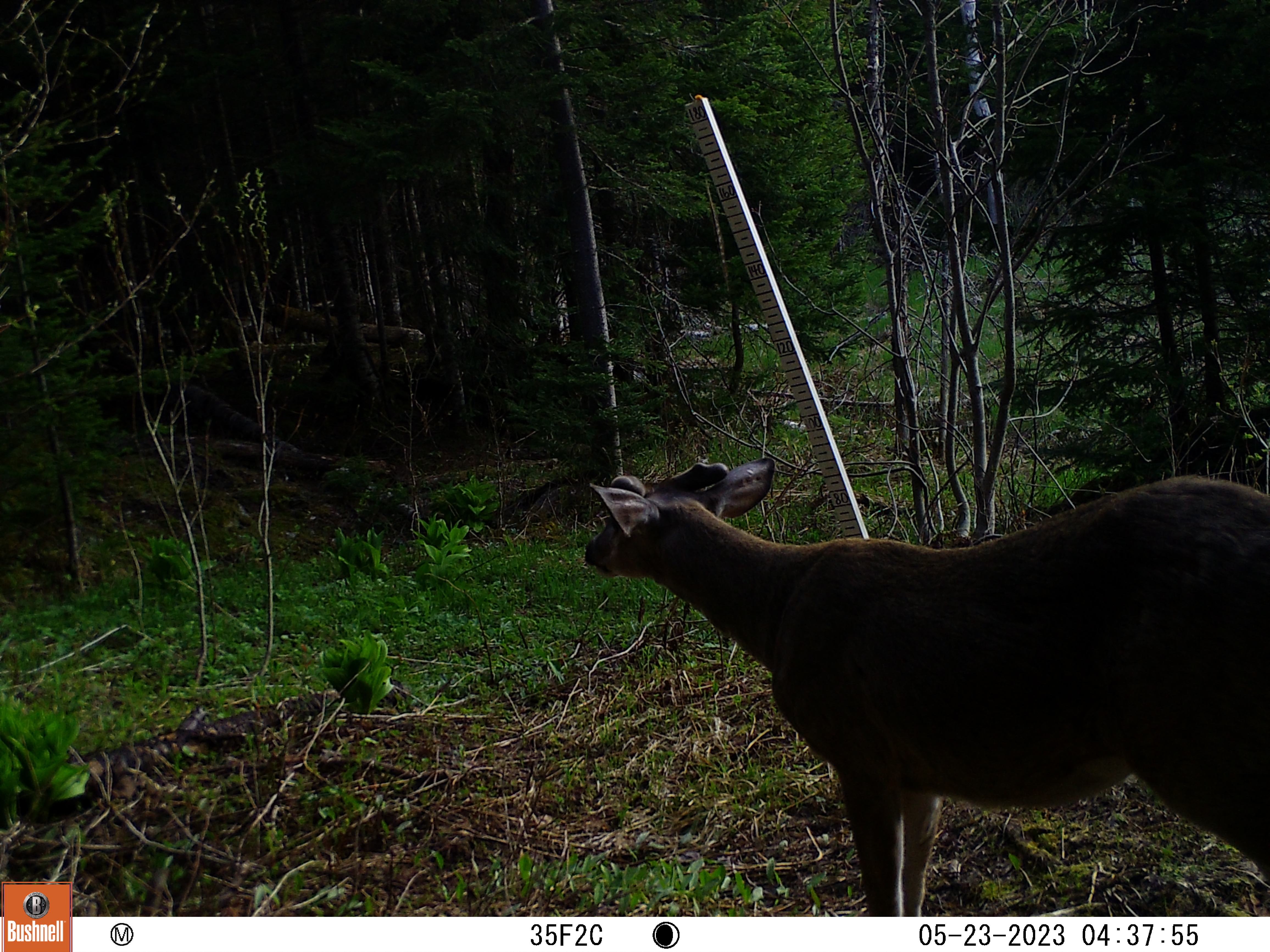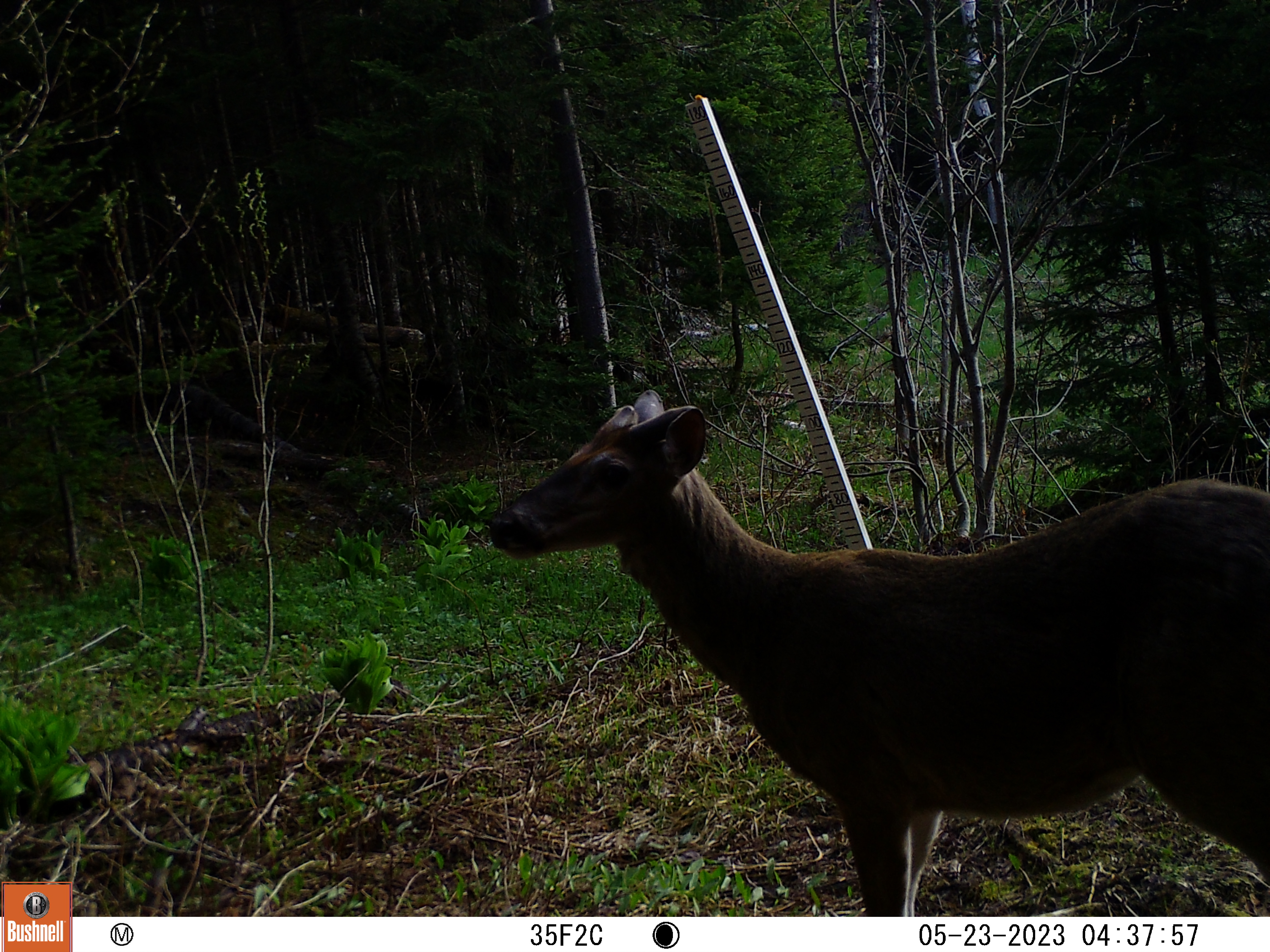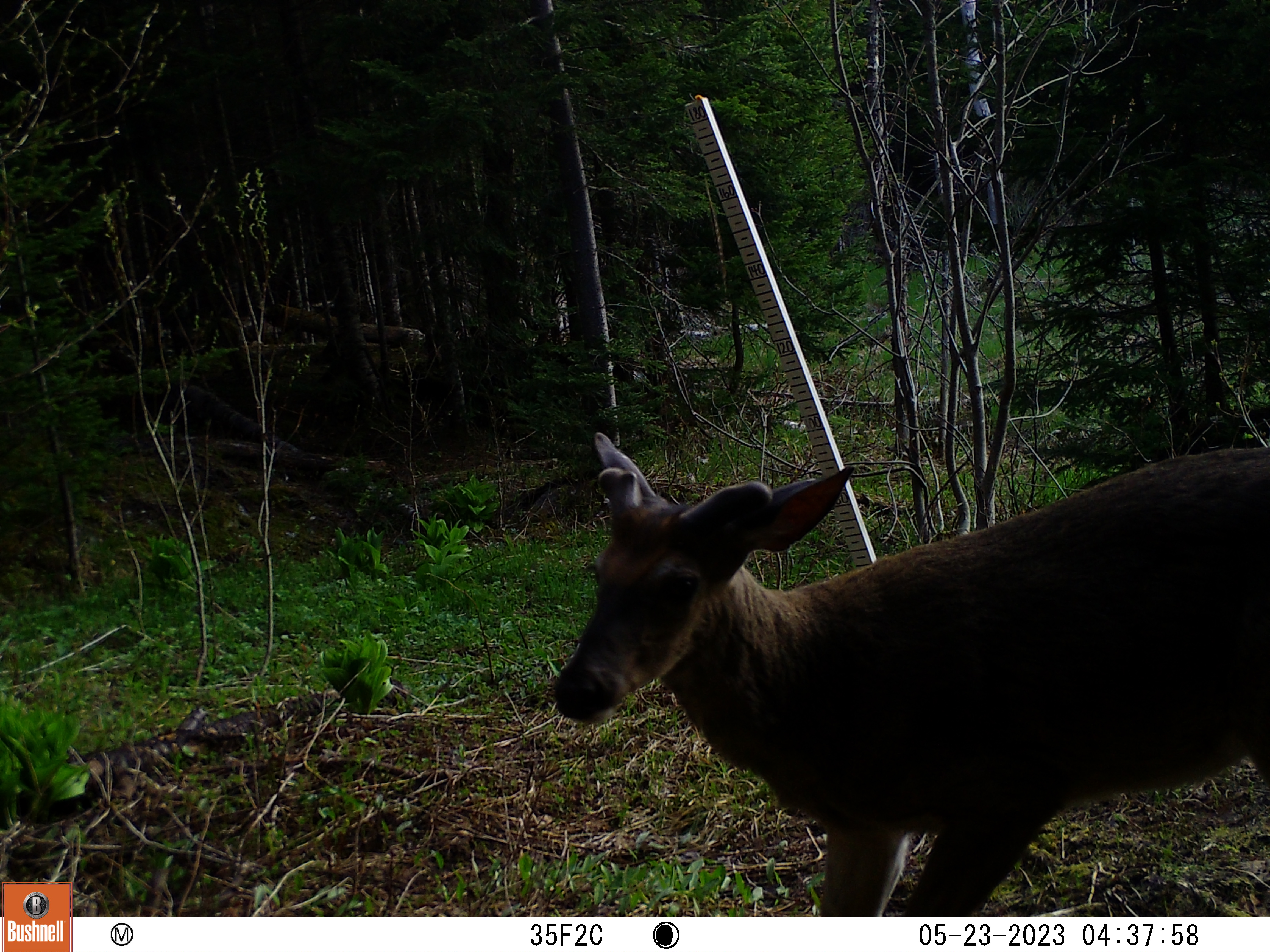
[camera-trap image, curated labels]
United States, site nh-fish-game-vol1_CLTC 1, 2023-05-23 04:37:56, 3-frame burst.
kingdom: Animalia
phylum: Chordata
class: Mammalia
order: Artiodactyla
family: Cervidae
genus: Odocoileus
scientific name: Odocoileus virginianus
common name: white-tailed deer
White-tailed deer (Odocoileus virginianus).